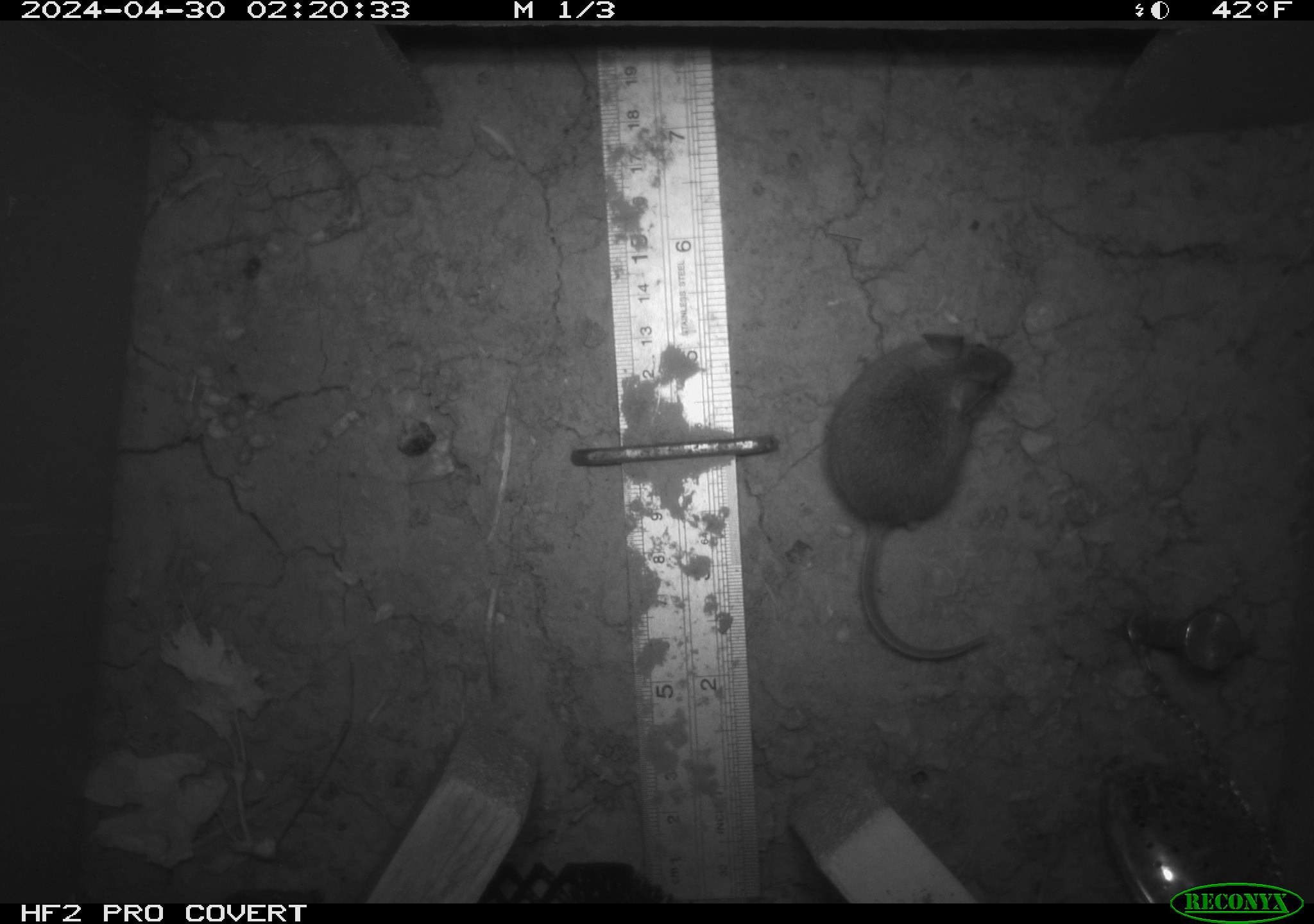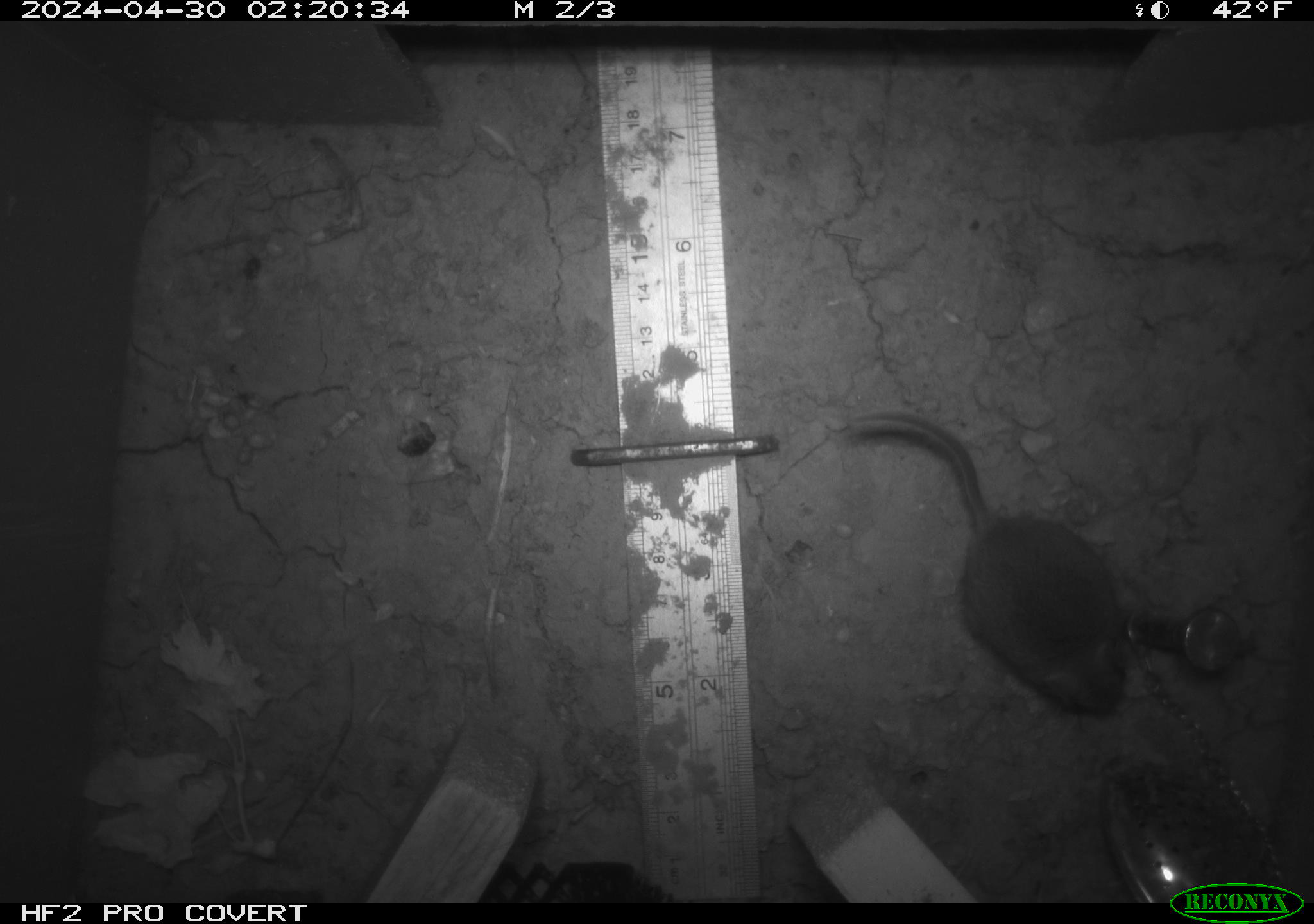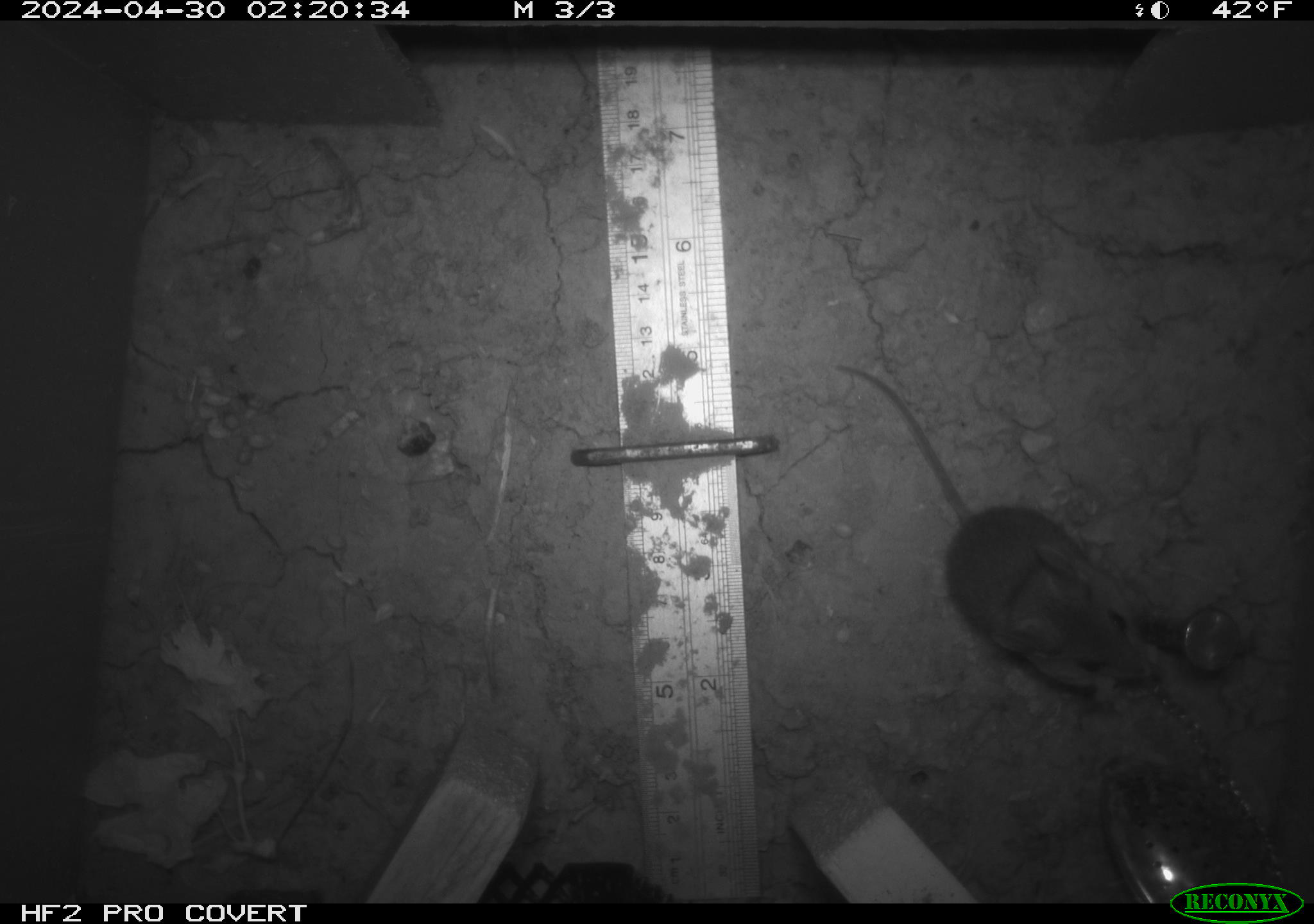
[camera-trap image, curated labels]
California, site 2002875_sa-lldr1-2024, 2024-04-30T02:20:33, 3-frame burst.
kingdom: Animalia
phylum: Chordata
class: Mammalia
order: Rodentia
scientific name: Rodentia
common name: mouse species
Mouse species (Rodentia).